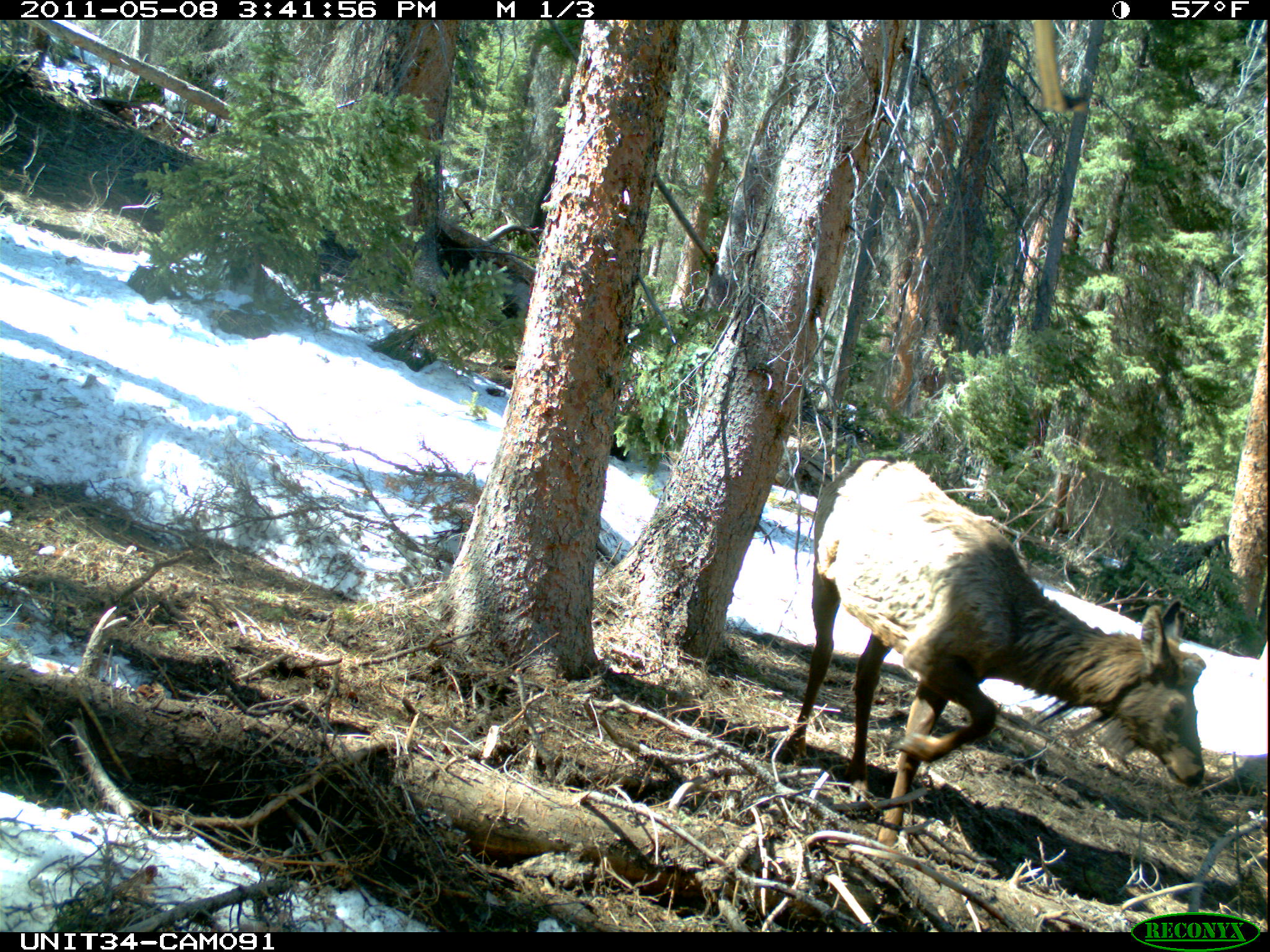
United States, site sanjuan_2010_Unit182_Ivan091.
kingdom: Animalia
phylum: Chordata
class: Mammalia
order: Artiodactyla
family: Cervidae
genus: Cervus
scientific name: Cervus elaphus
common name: red deer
Cervus elaphus (red deer).